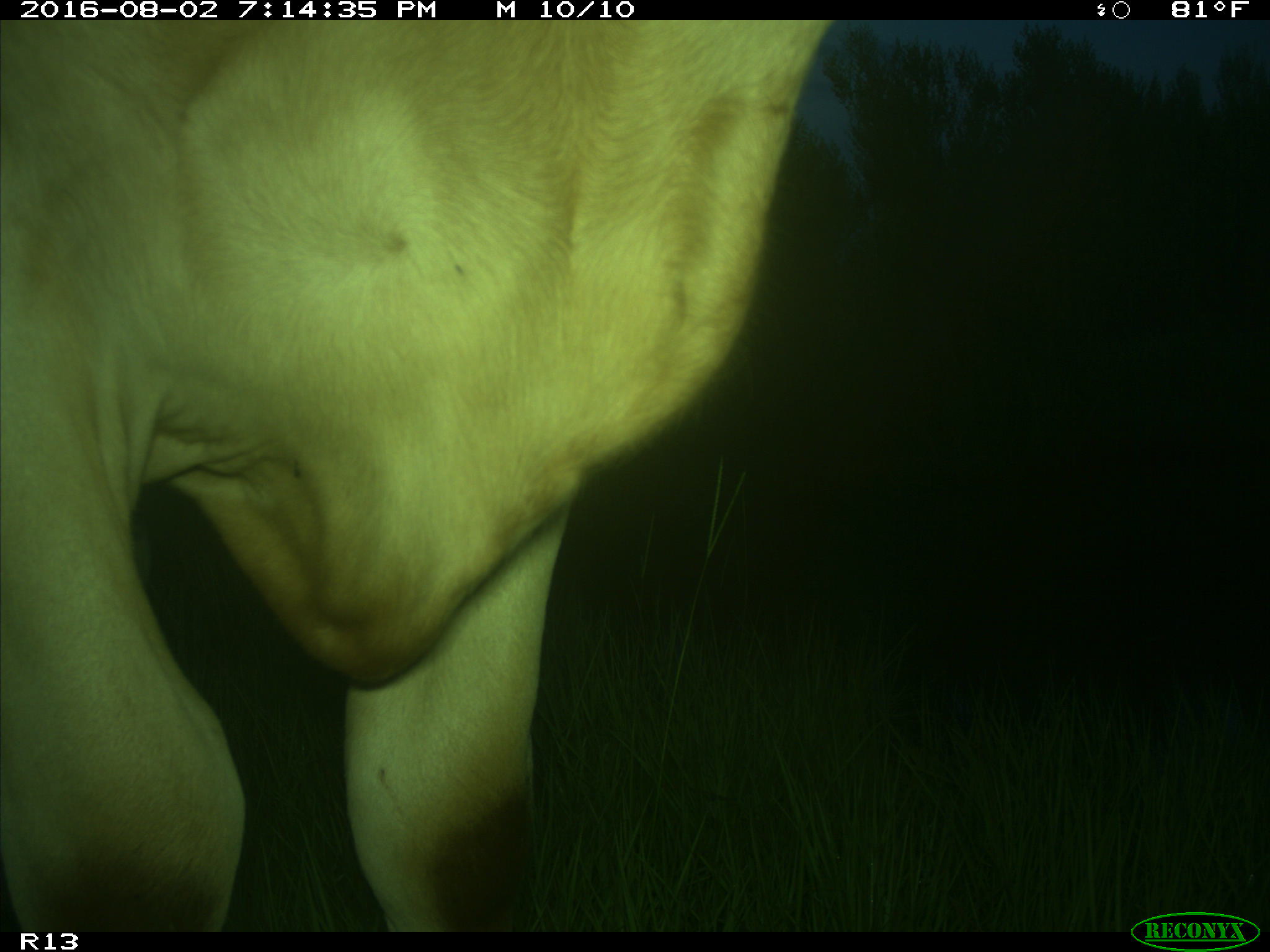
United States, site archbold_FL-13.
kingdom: Animalia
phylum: Chordata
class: Mammalia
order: Artiodactyla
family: Bovidae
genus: Bos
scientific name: Bos taurus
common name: domestic cow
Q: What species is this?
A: Bos taurus (domestic cow).